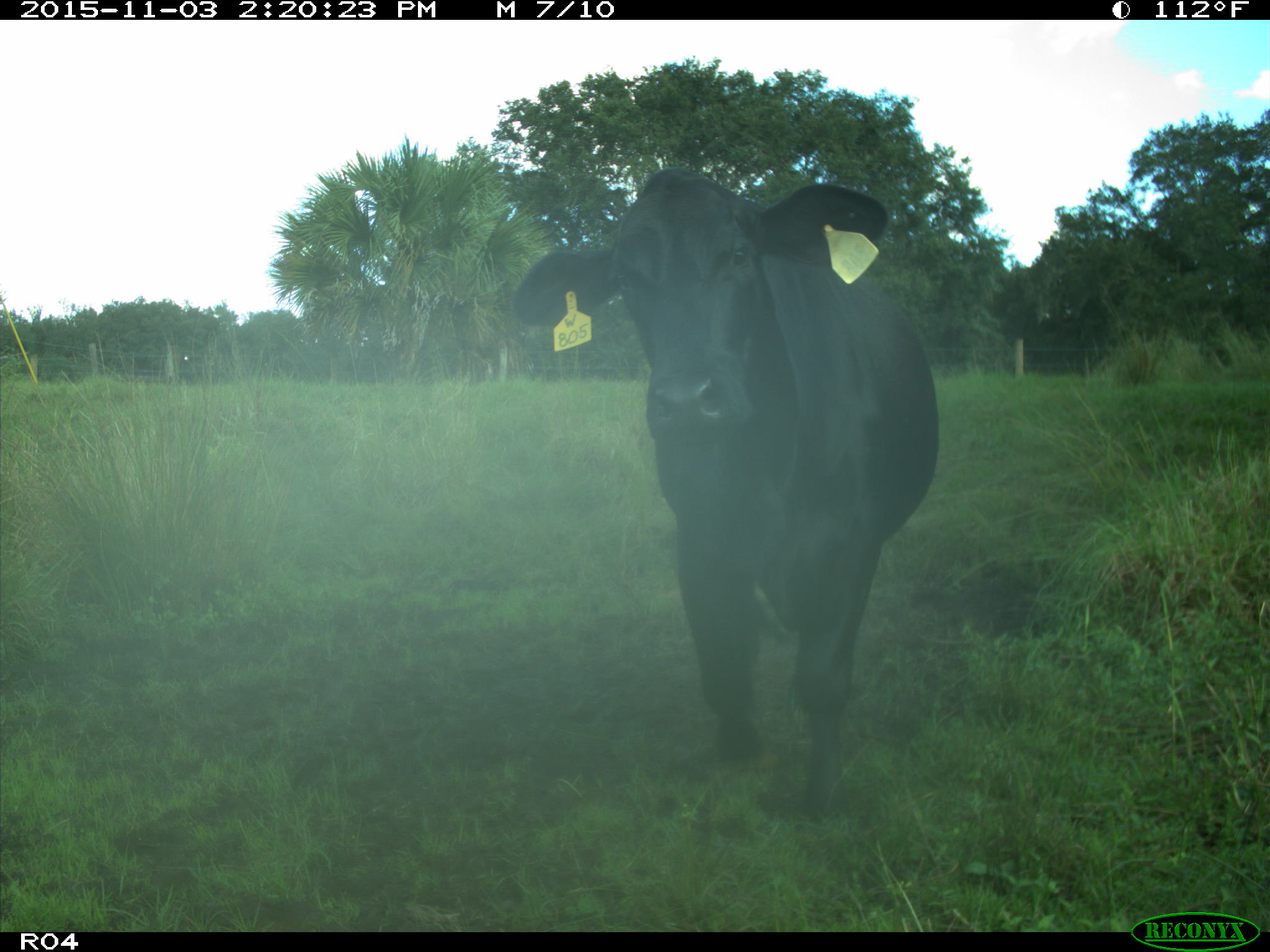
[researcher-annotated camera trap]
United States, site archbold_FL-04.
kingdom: Animalia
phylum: Chordata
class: Mammalia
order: Artiodactyla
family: Bovidae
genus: Bos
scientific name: Bos taurus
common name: domestic cow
Bos taurus (domestic cow).